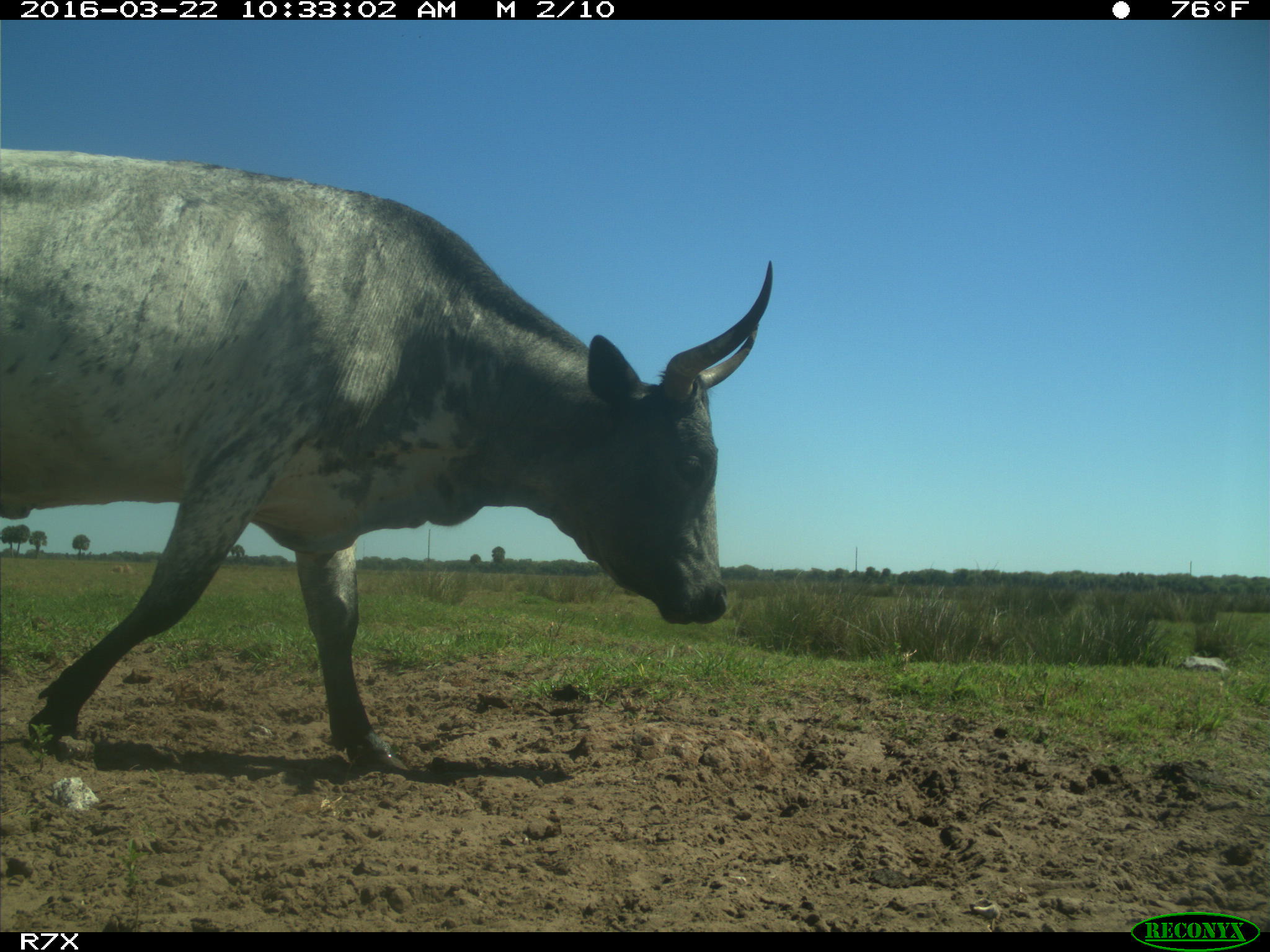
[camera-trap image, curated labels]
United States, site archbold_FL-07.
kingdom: Animalia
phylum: Chordata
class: Mammalia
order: Artiodactyla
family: Bovidae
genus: Bos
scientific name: Bos taurus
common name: domestic cow